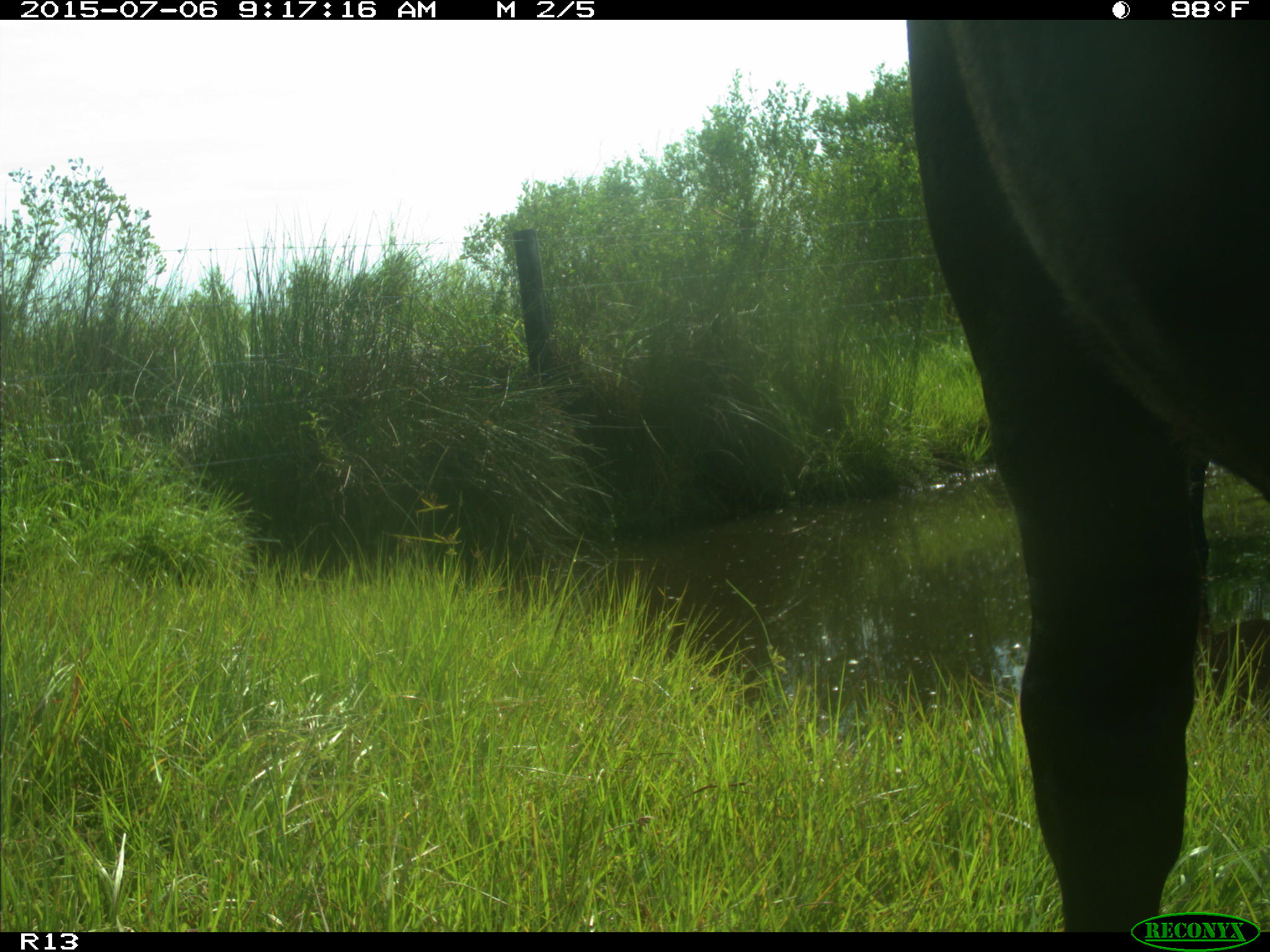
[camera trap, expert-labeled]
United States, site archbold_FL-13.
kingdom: Animalia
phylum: Chordata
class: Mammalia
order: Artiodactyla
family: Bovidae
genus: Bos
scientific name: Bos taurus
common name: domestic cow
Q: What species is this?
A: Bos taurus (domestic cow).